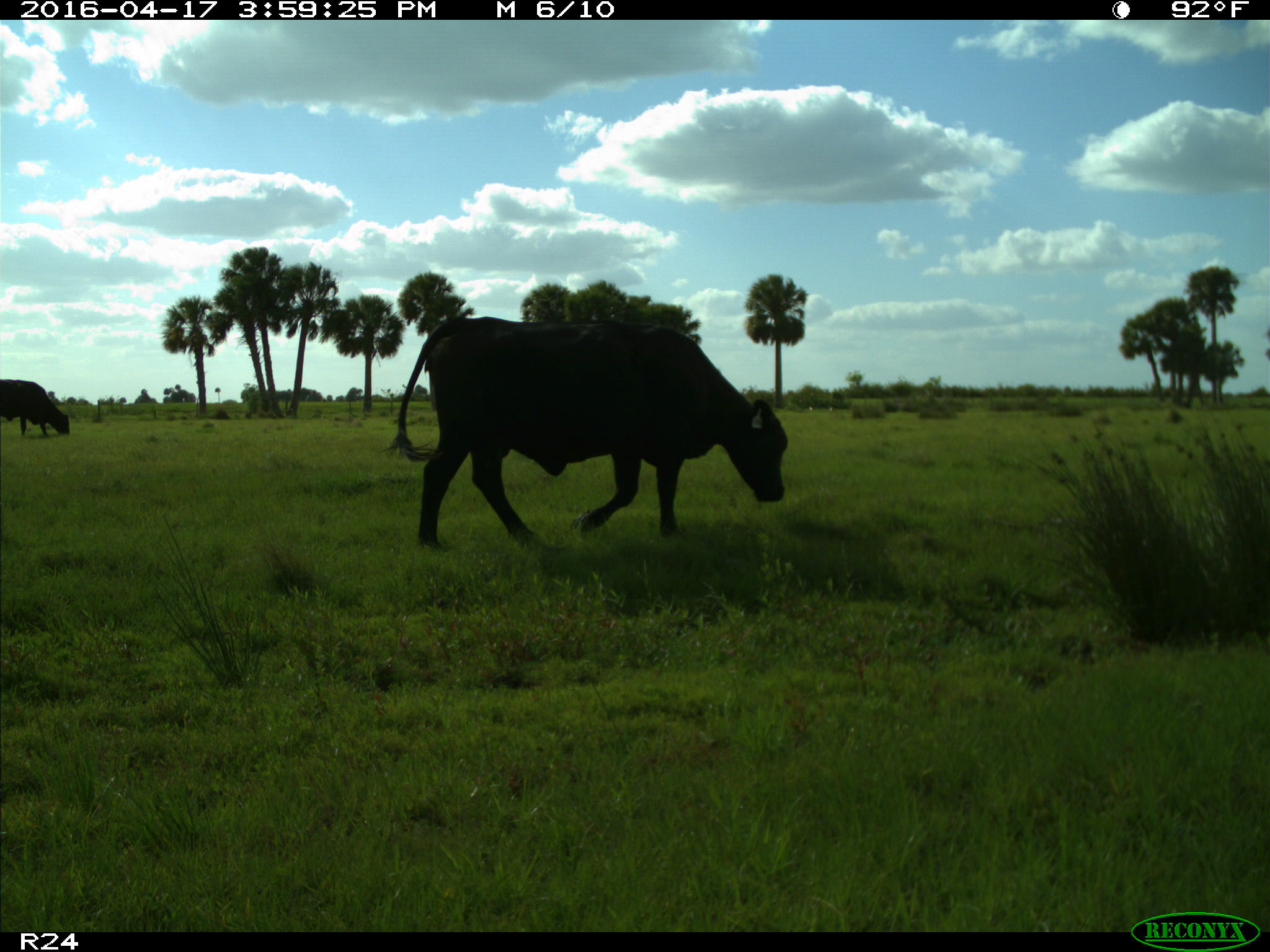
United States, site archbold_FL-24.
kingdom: Animalia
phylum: Chordata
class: Mammalia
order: Artiodactyla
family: Bovidae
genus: Bos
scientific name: Bos taurus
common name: domestic cow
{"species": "Bos taurus (domestic cow)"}